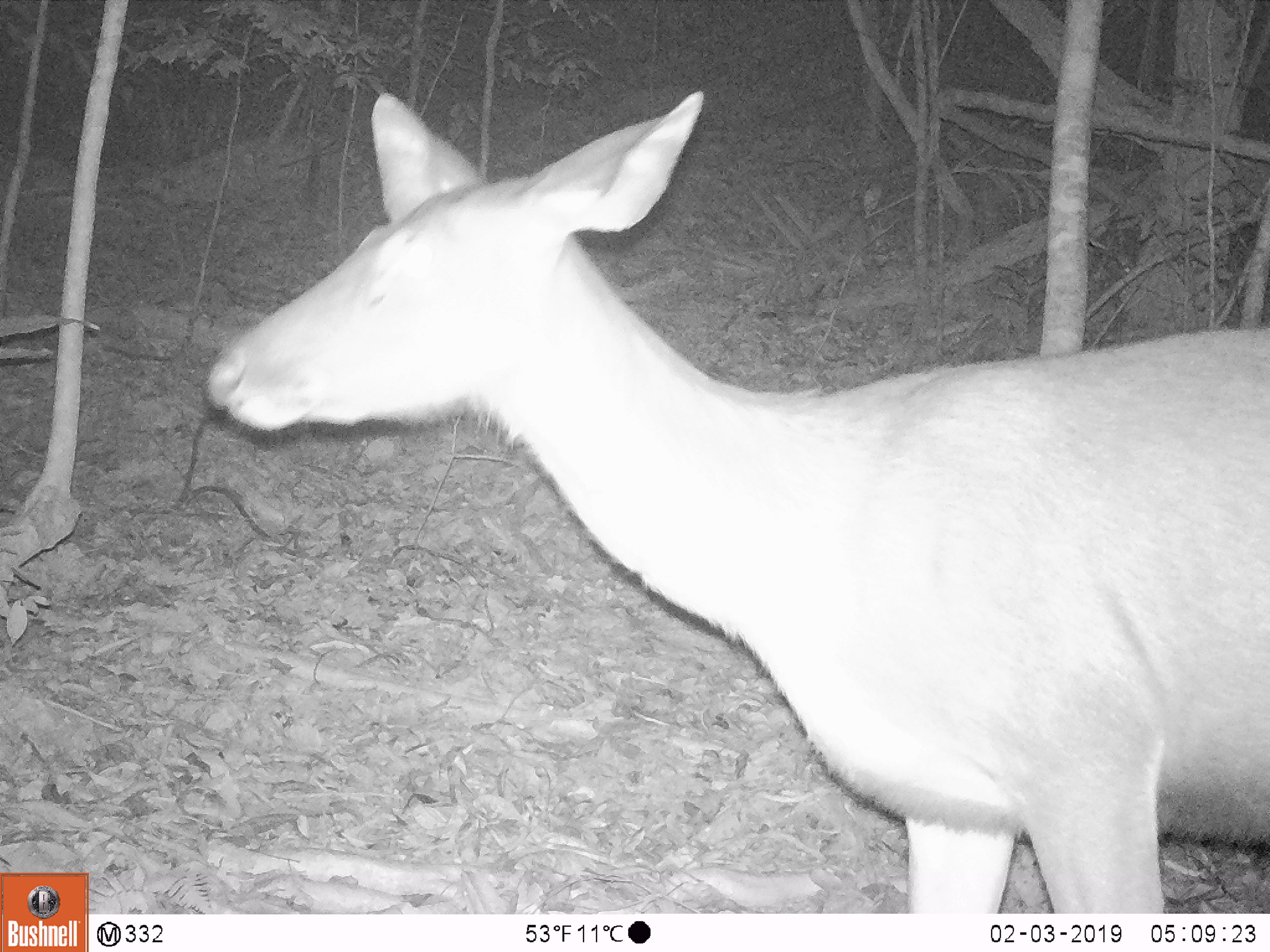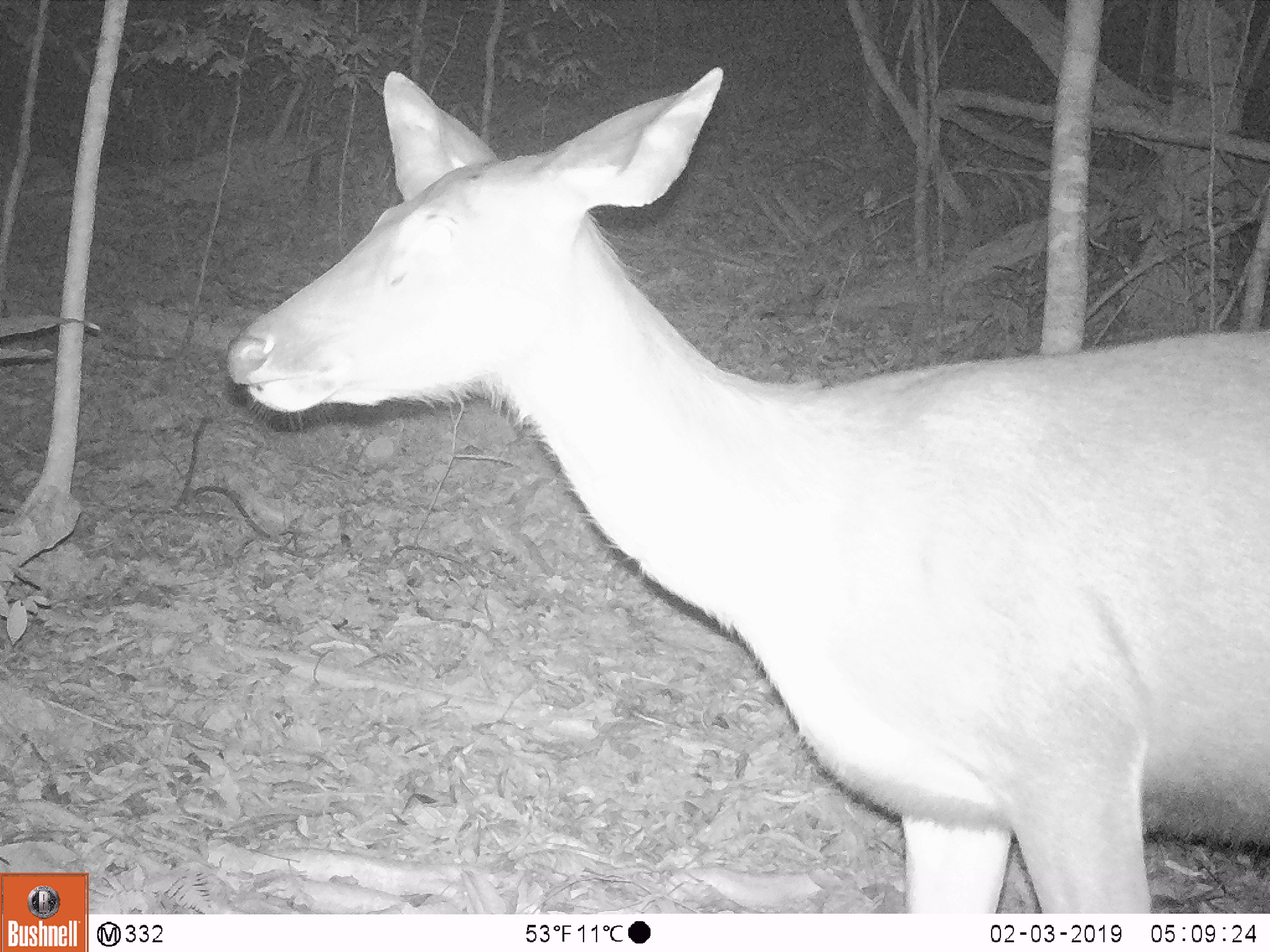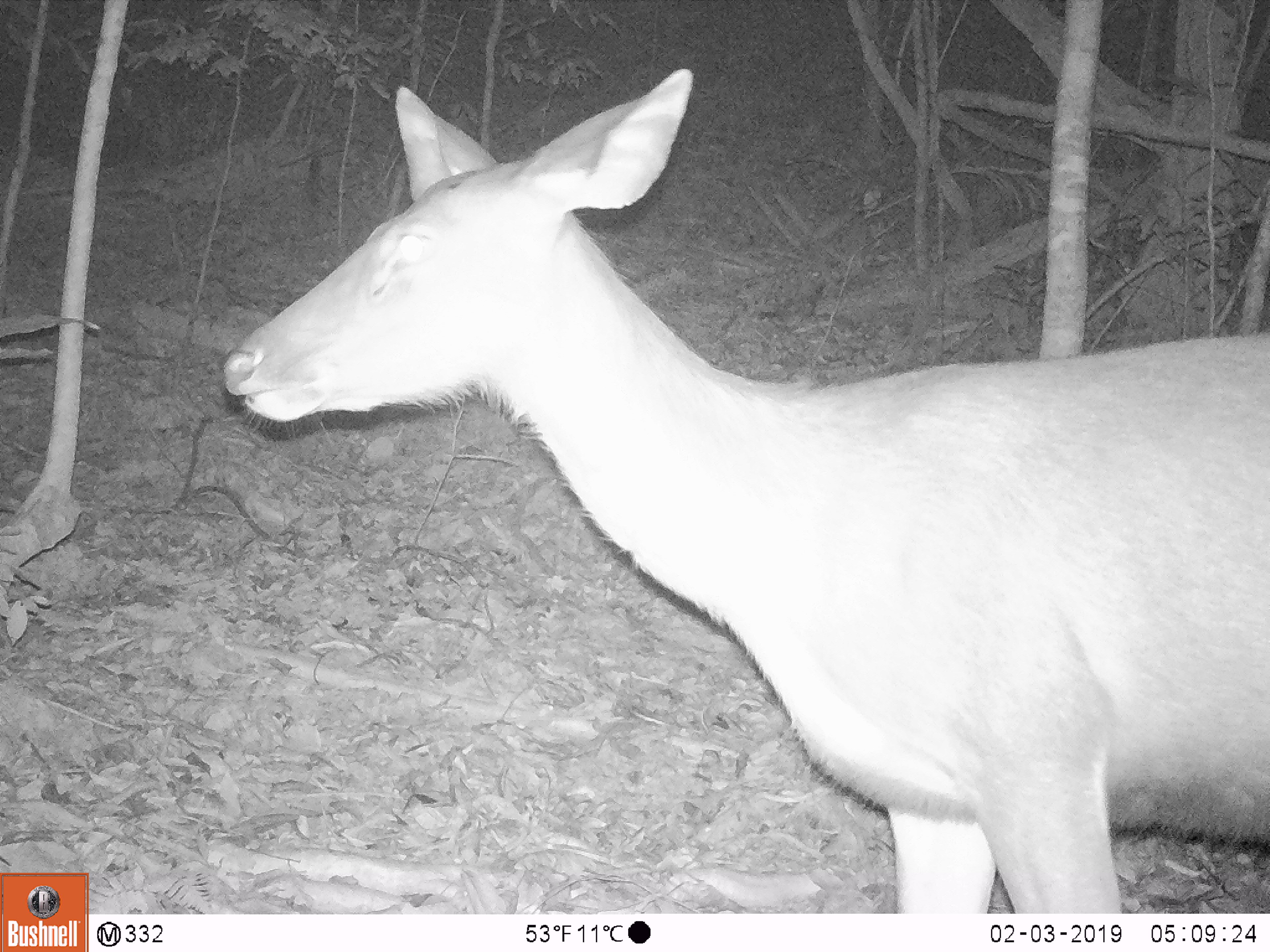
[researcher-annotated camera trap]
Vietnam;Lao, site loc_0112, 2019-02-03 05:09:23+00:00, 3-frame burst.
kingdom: Animalia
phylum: Chordata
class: Mammalia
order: Artiodactyla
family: Cervidae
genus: Rusa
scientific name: Rusa unicolor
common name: sambar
Sambar (Rusa unicolor). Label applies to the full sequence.